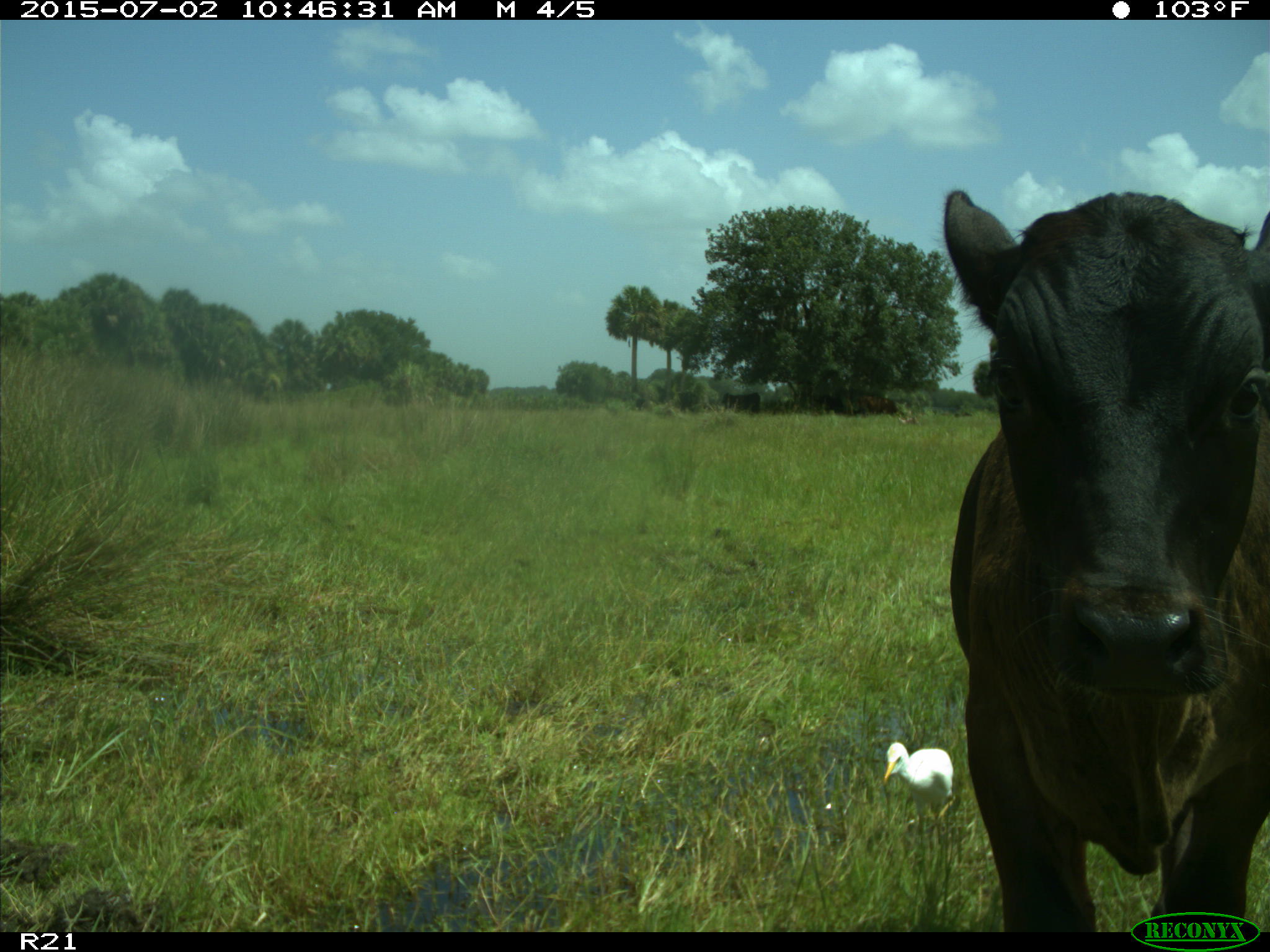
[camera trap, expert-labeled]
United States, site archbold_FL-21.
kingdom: Animalia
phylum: Chordata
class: Mammalia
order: Artiodactyla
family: Bovidae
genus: Bos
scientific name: Bos taurus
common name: domestic cow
Bos taurus (domestic cow).